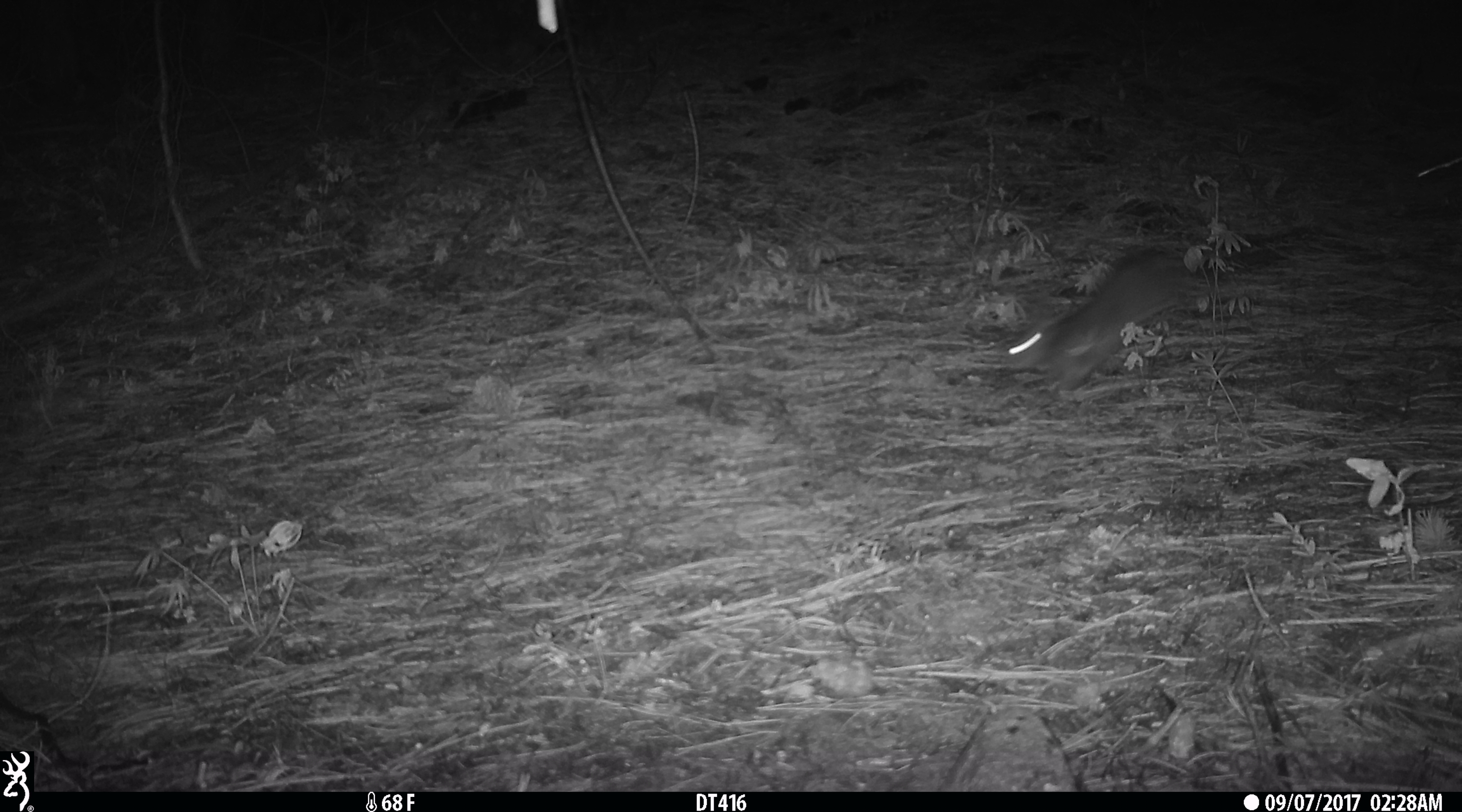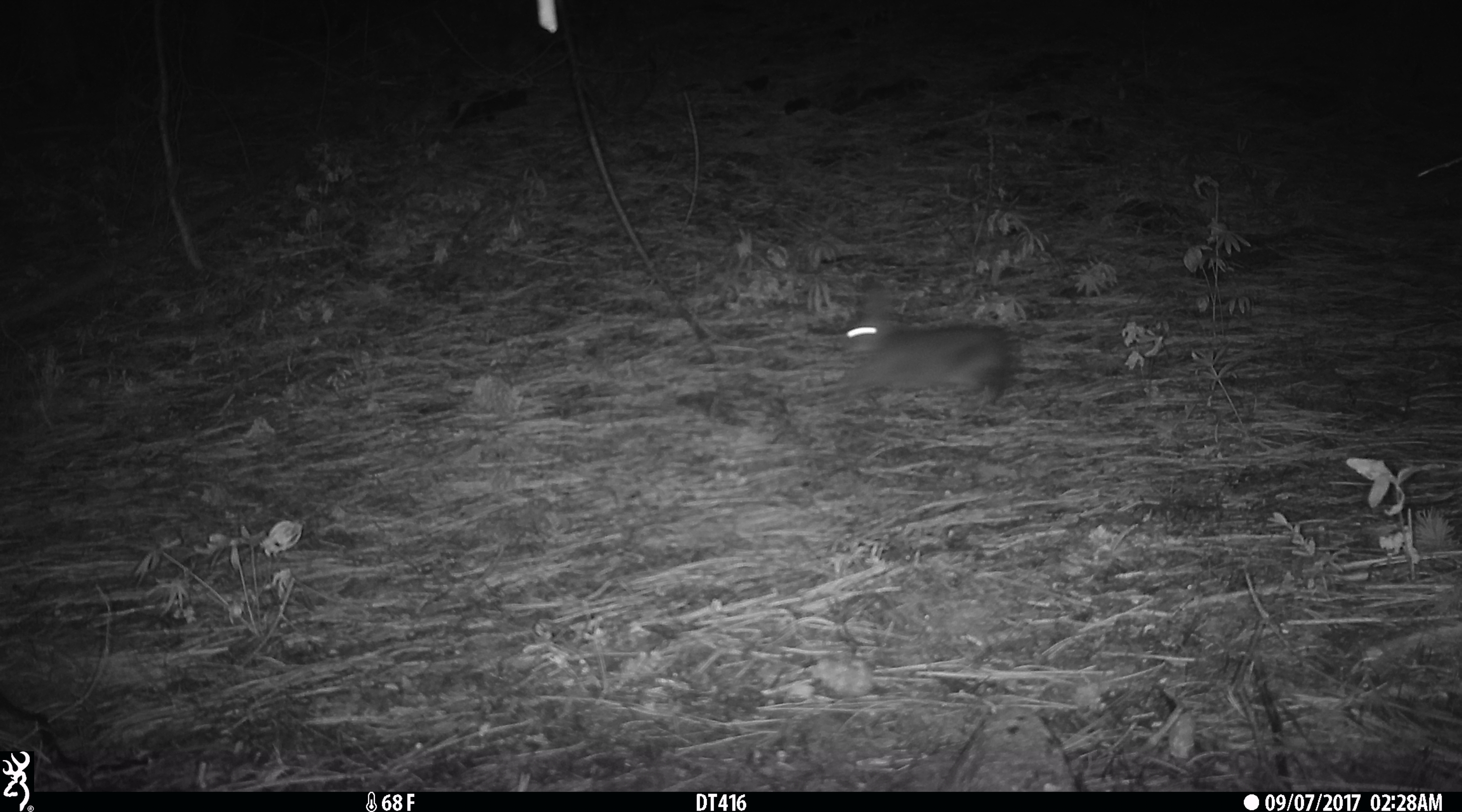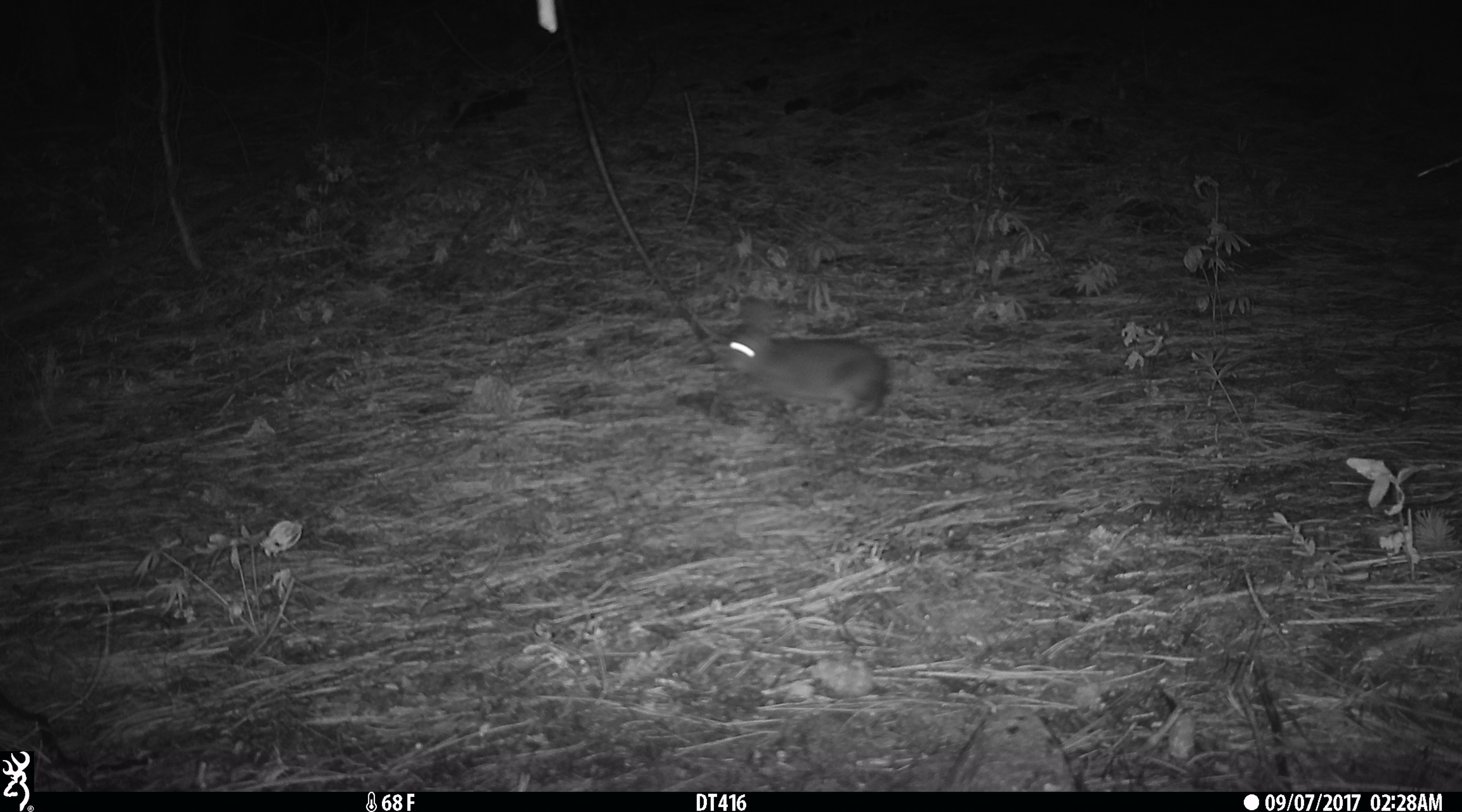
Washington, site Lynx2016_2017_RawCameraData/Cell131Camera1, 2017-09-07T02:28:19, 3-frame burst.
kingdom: Animalia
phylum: Chordata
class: Mammalia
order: Lagomorpha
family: Leporidae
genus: Lepus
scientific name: Lepus americanus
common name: snowshoe hare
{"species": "Lepus americanus (snowshoe hare)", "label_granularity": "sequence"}